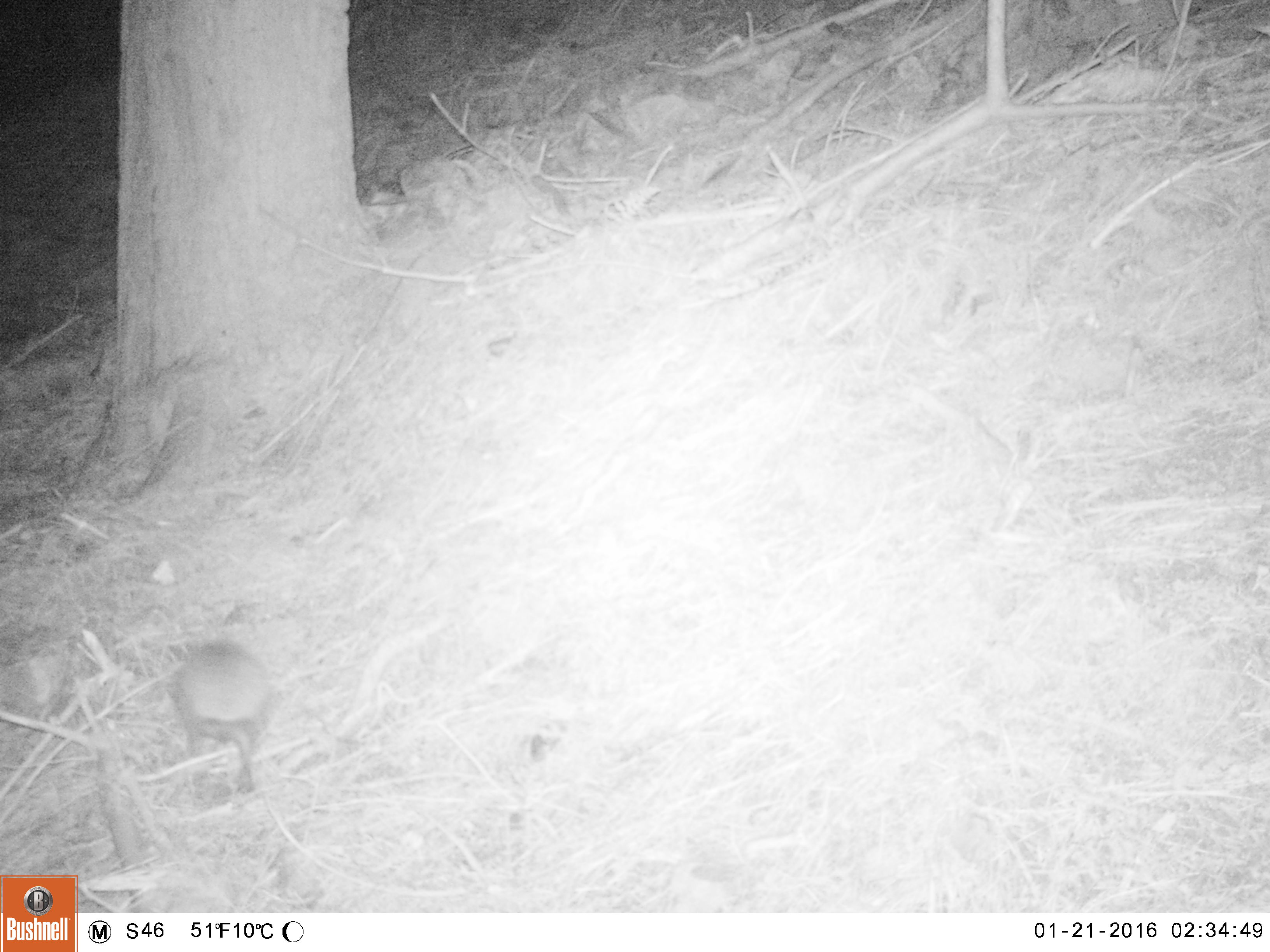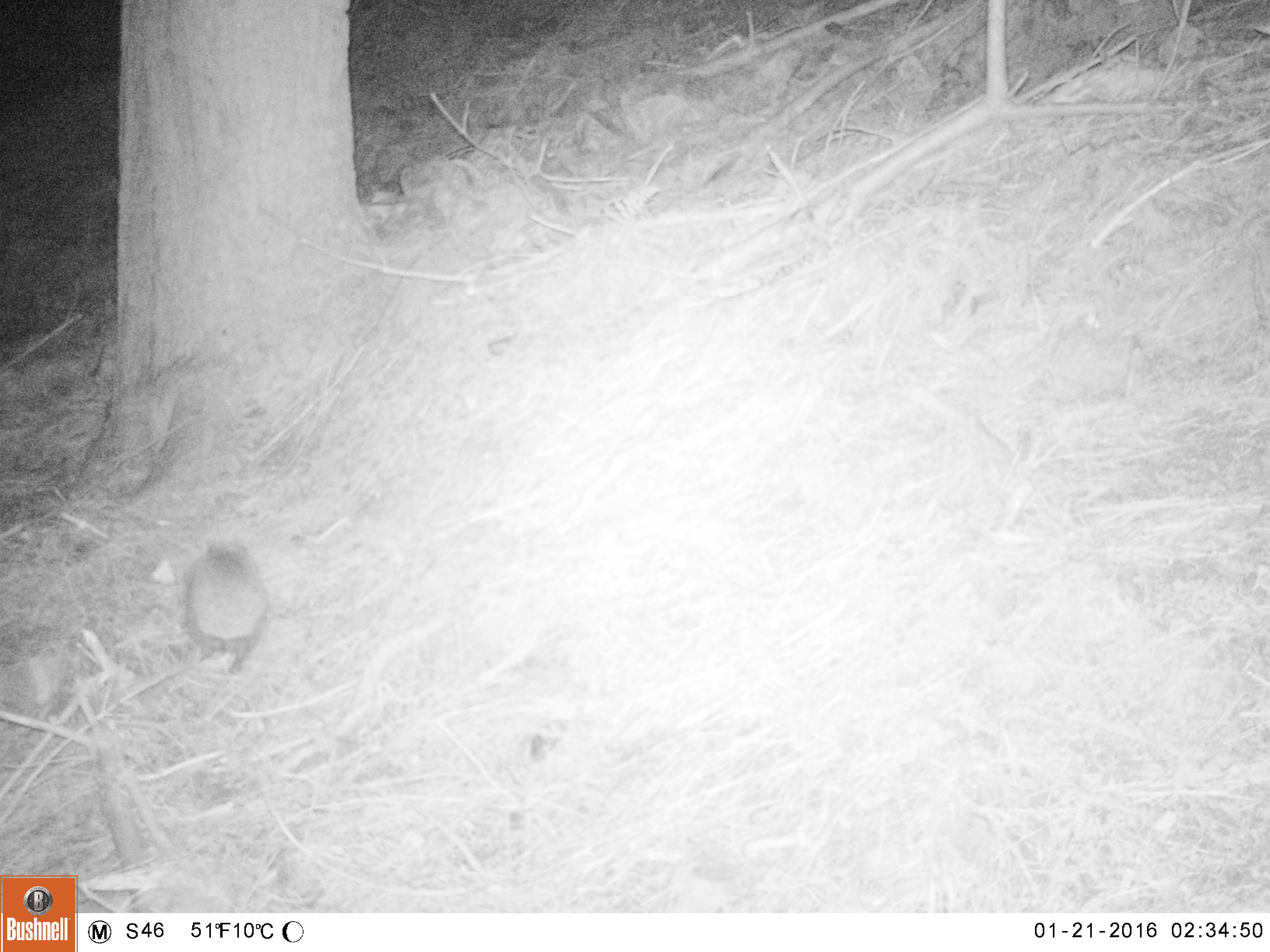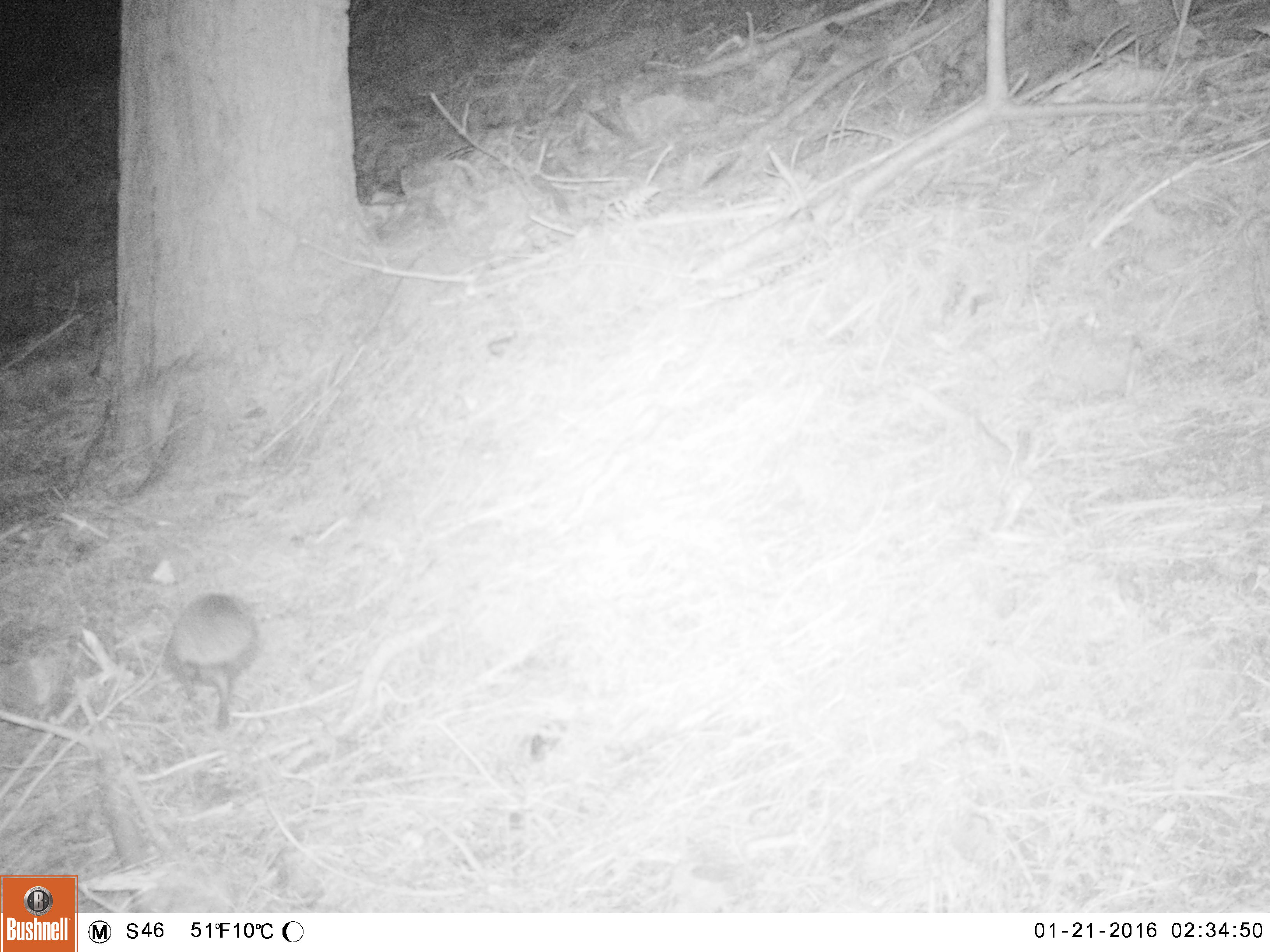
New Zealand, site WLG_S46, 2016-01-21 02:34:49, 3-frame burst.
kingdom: Animalia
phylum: Chordata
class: Mammalia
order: Eulipotyphla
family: Erinaceidae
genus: Erinaceus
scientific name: Erinaceus europaeus europaeus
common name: european hedgehog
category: hedgehog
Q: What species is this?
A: Hedgehog (european hedgehog) (Erinaceus europaeus europaeus).